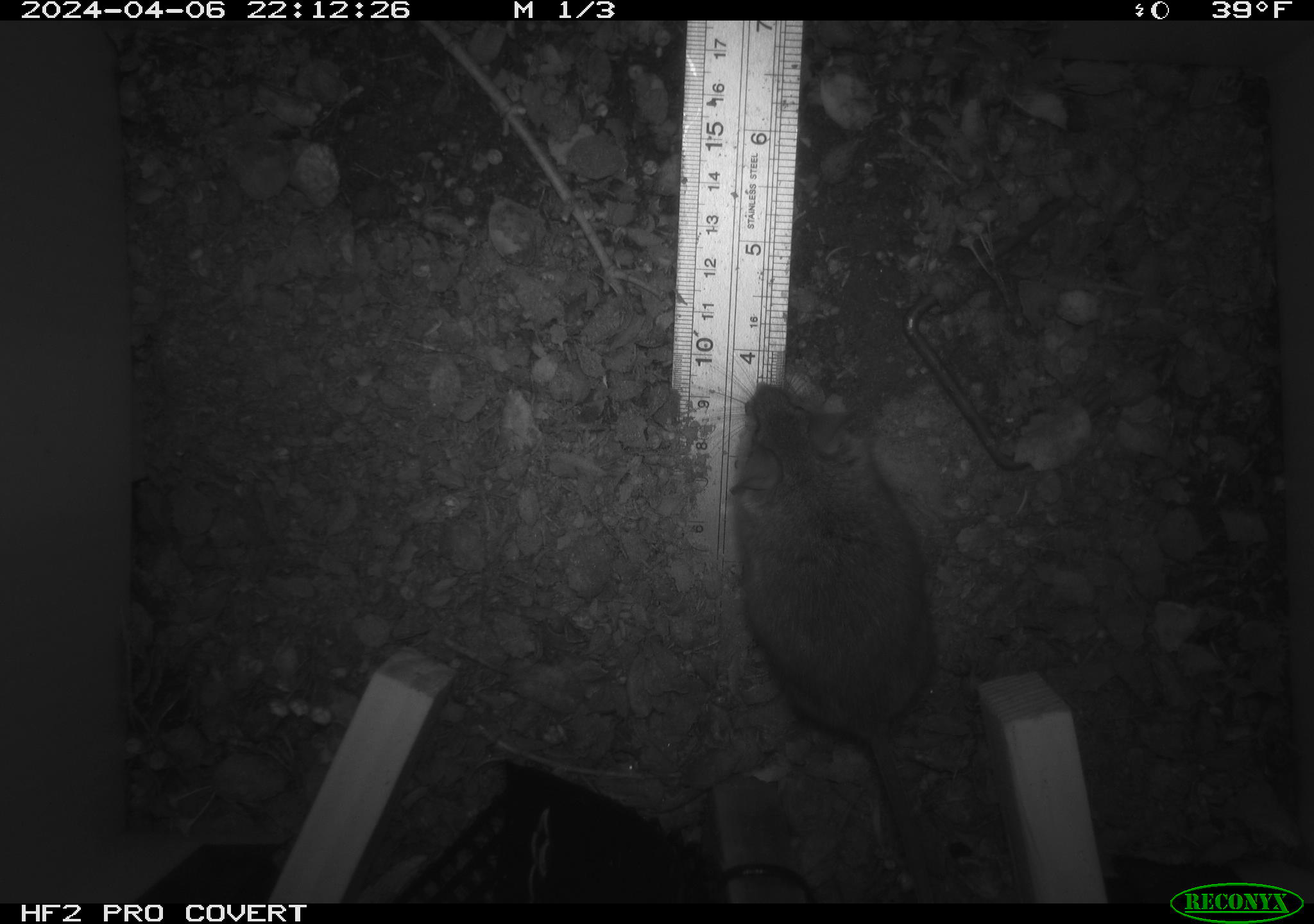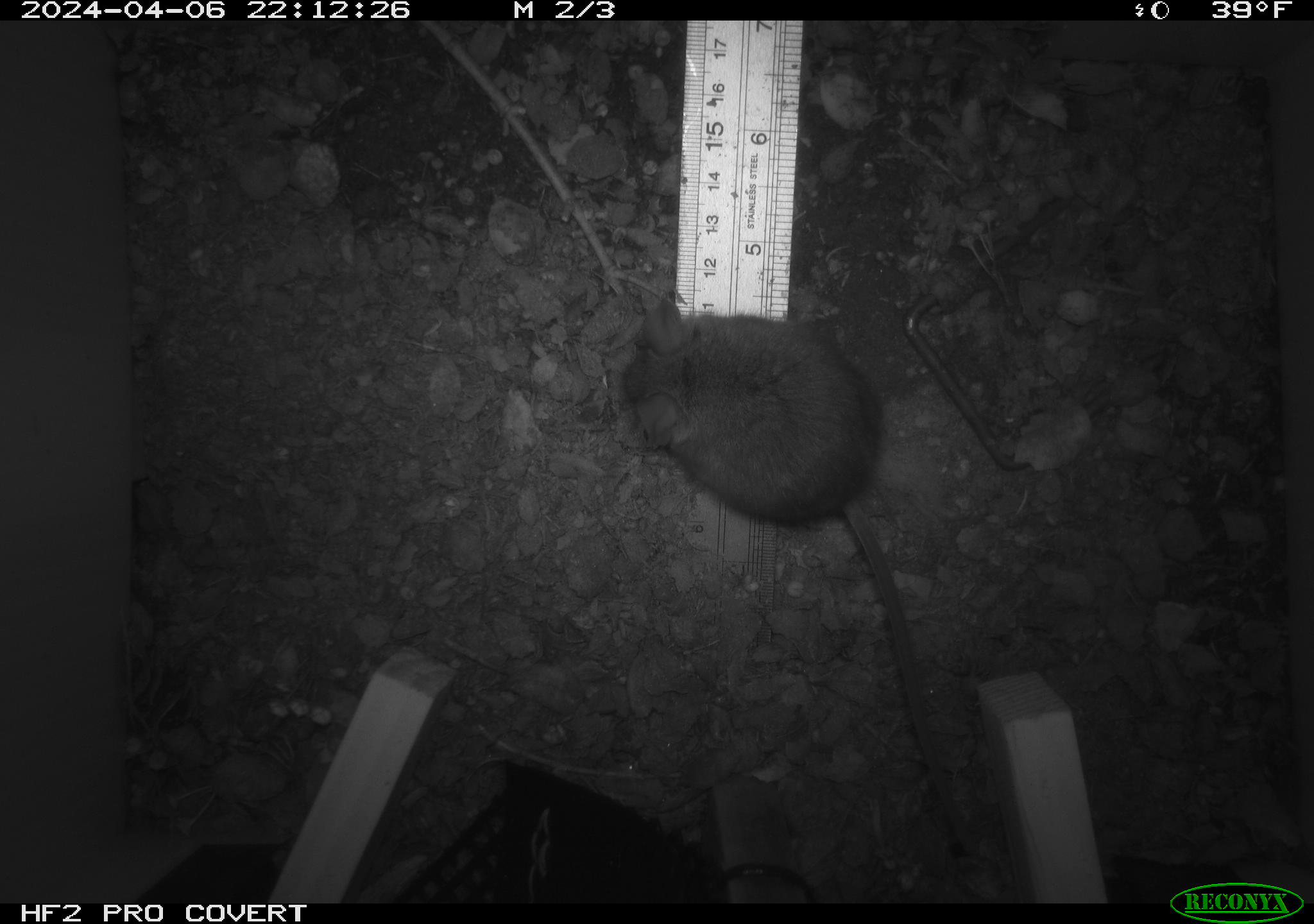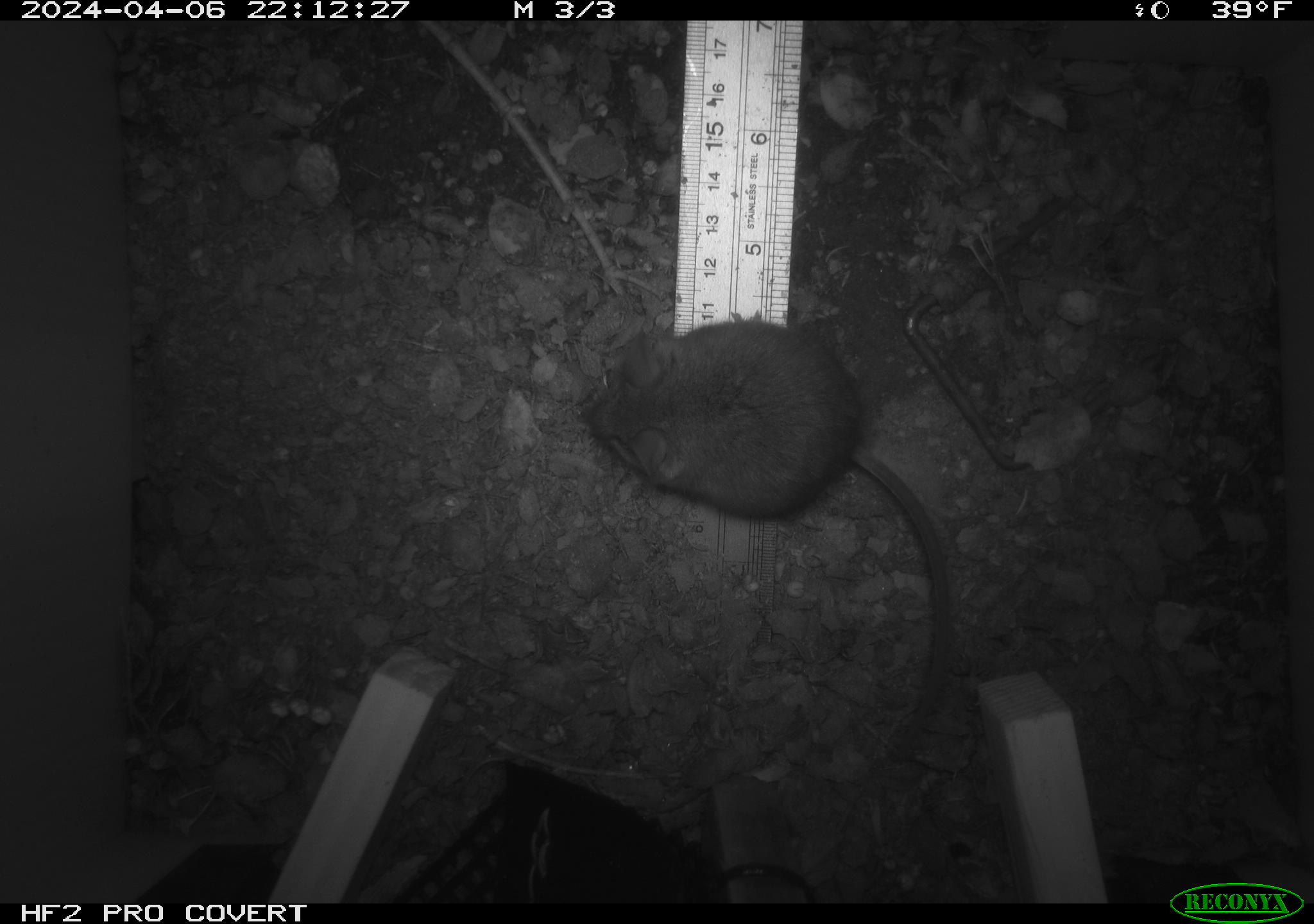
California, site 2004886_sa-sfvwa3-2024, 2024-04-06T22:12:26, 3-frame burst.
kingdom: Animalia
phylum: Chordata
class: Mammalia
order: Rodentia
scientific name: Rodentia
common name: mouse species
Mouse species (Rodentia).